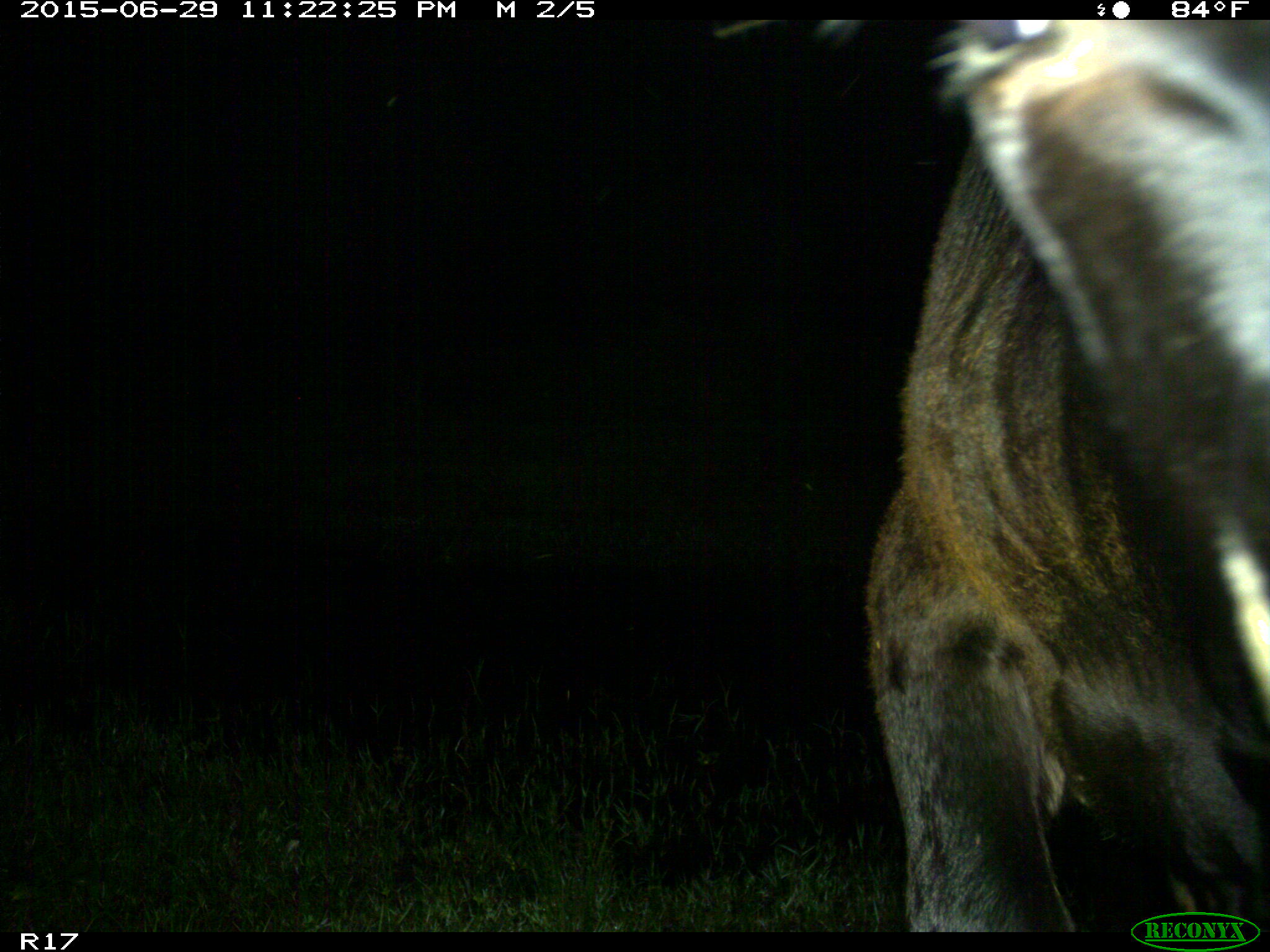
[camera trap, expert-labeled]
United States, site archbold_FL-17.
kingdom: Animalia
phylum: Chordata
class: Mammalia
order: Artiodactyla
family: Bovidae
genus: Bos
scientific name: Bos taurus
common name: domestic cow